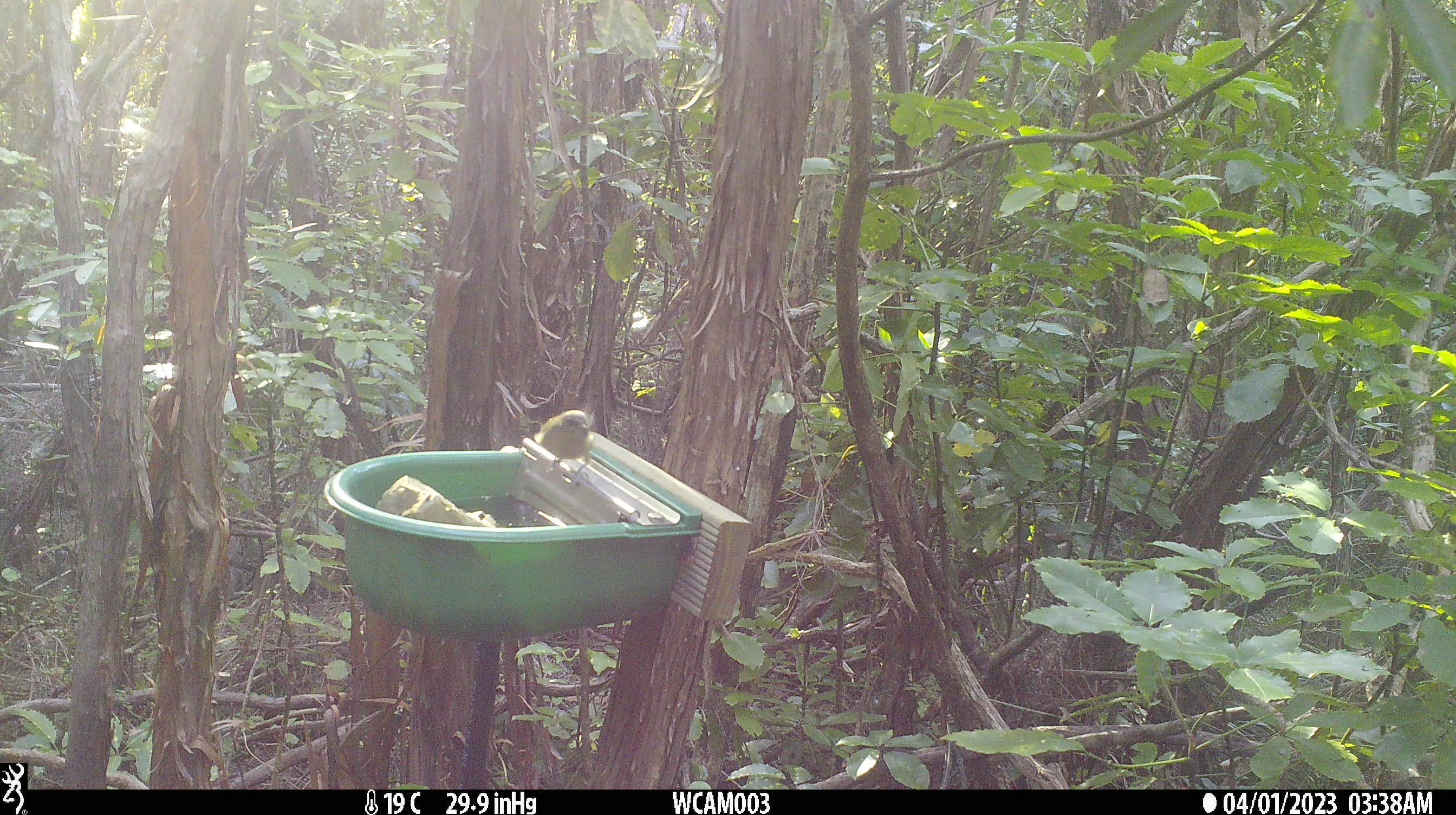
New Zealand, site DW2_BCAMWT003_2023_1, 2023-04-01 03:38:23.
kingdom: Animalia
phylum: Chordata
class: Aves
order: Passeriformes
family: Meliphagidae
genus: Anthornis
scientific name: Anthornis melanura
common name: new zealand bellbird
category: bellbird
Bellbird (new zealand bellbird) (Anthornis melanura).